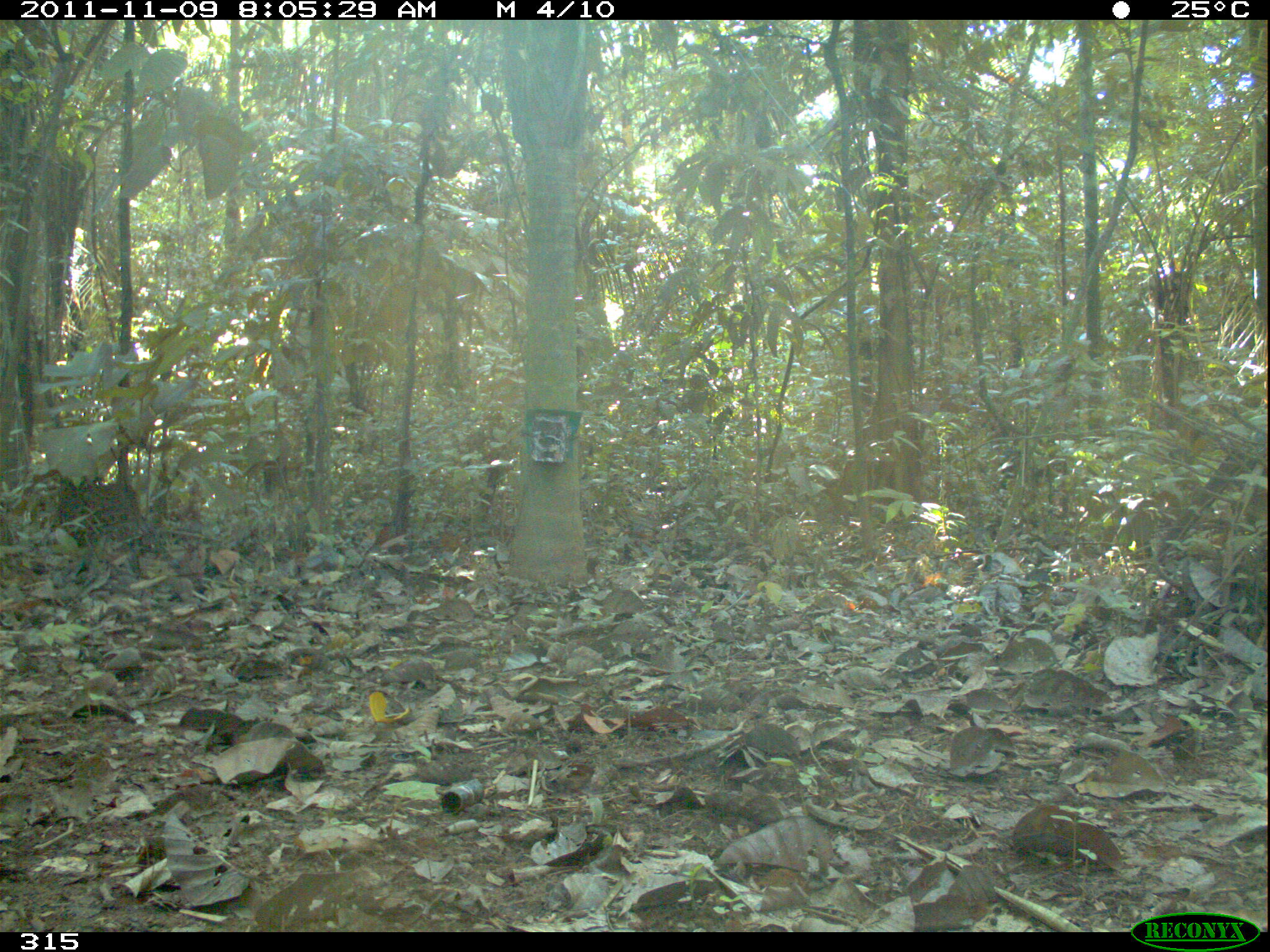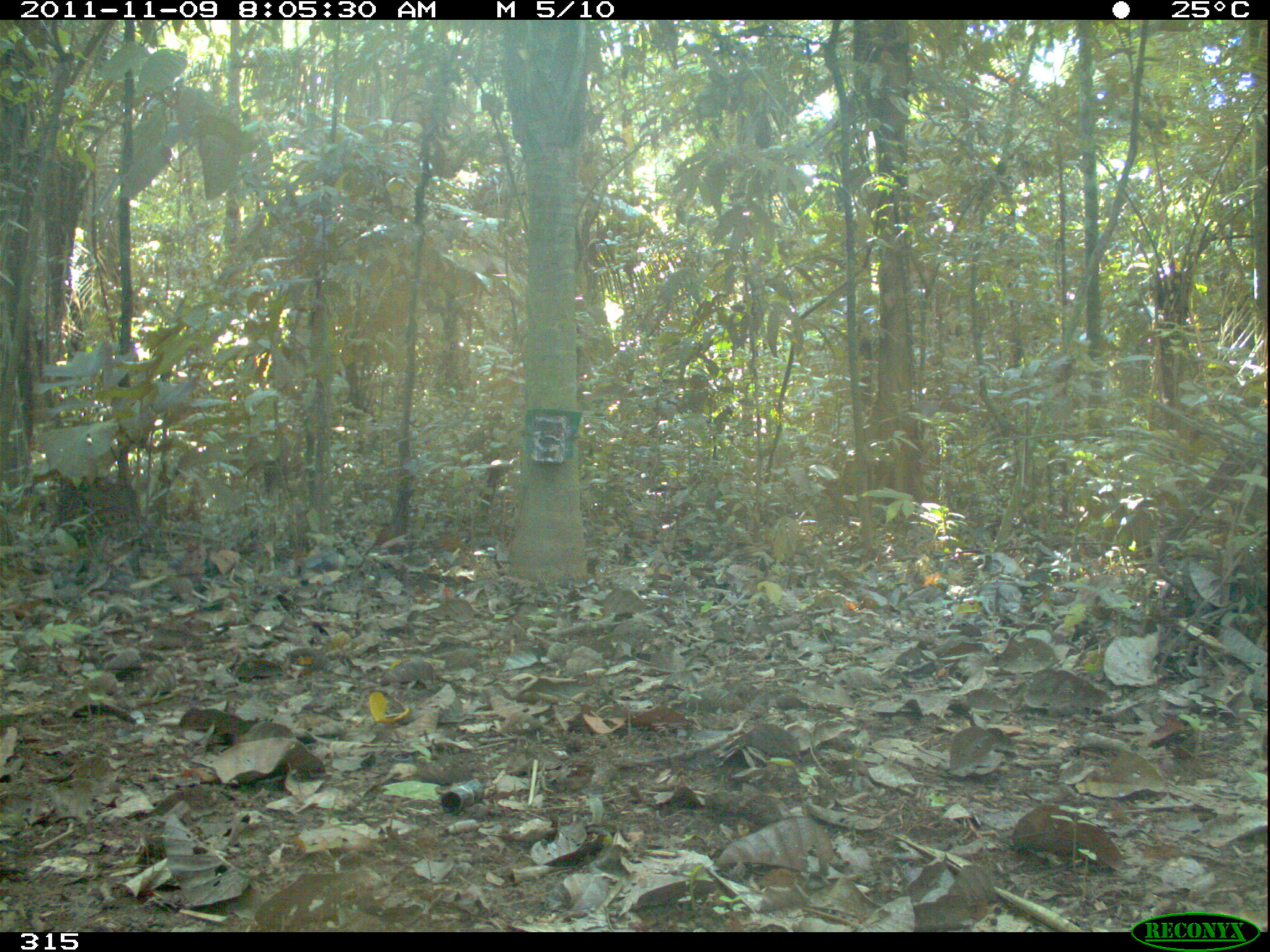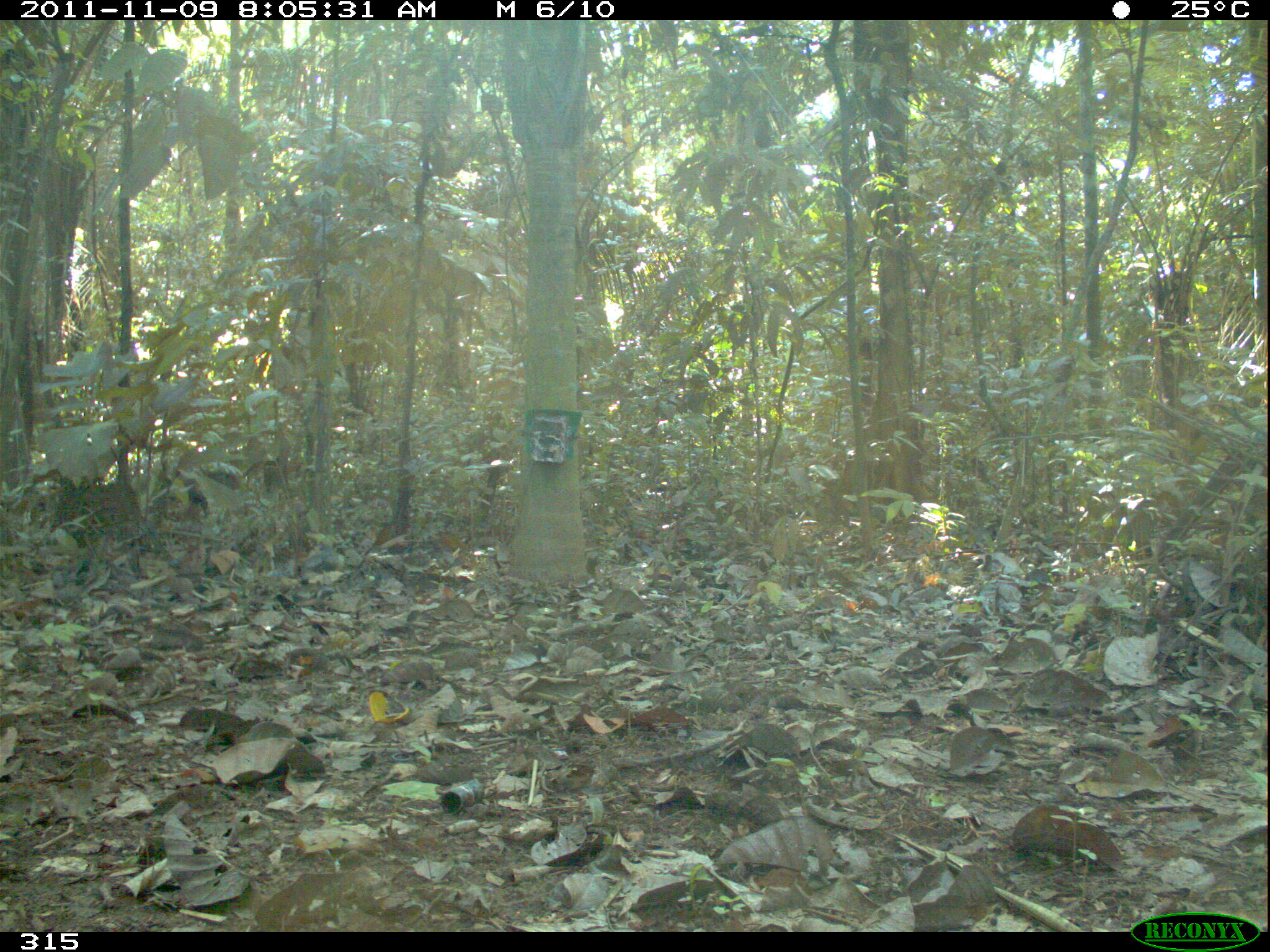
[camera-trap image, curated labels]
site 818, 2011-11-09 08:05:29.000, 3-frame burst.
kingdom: Animalia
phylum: Chordata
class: Mammalia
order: Artiodactyla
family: Tayassuidae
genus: Tayassu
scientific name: Tayassu pecari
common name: white-lipped peccary